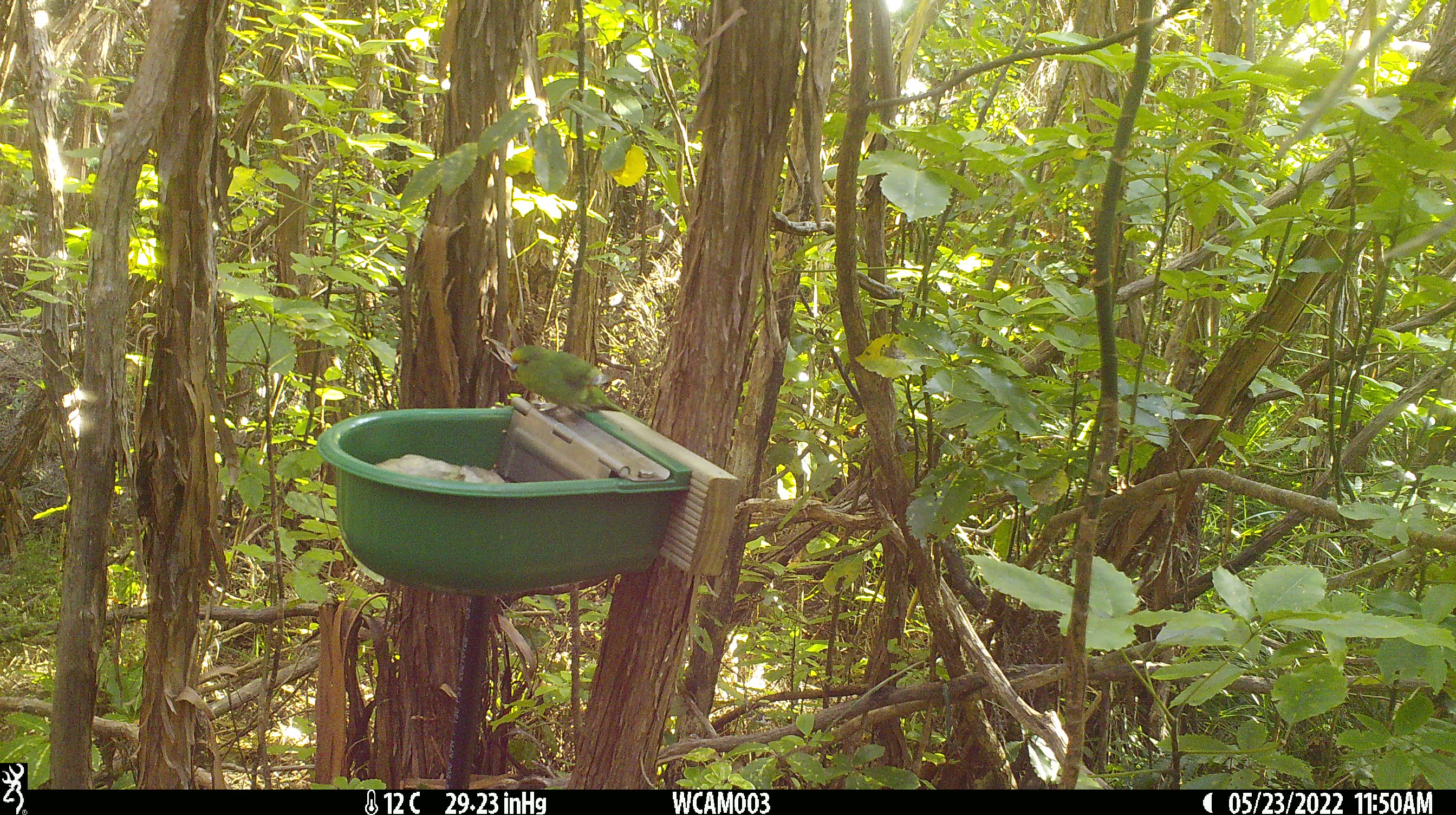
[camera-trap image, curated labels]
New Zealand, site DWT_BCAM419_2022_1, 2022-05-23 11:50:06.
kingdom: Animalia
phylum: Chordata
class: Aves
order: Psittaciformes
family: Psittaculidae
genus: Cyanoramphus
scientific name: Cyanoramphus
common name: parakeet